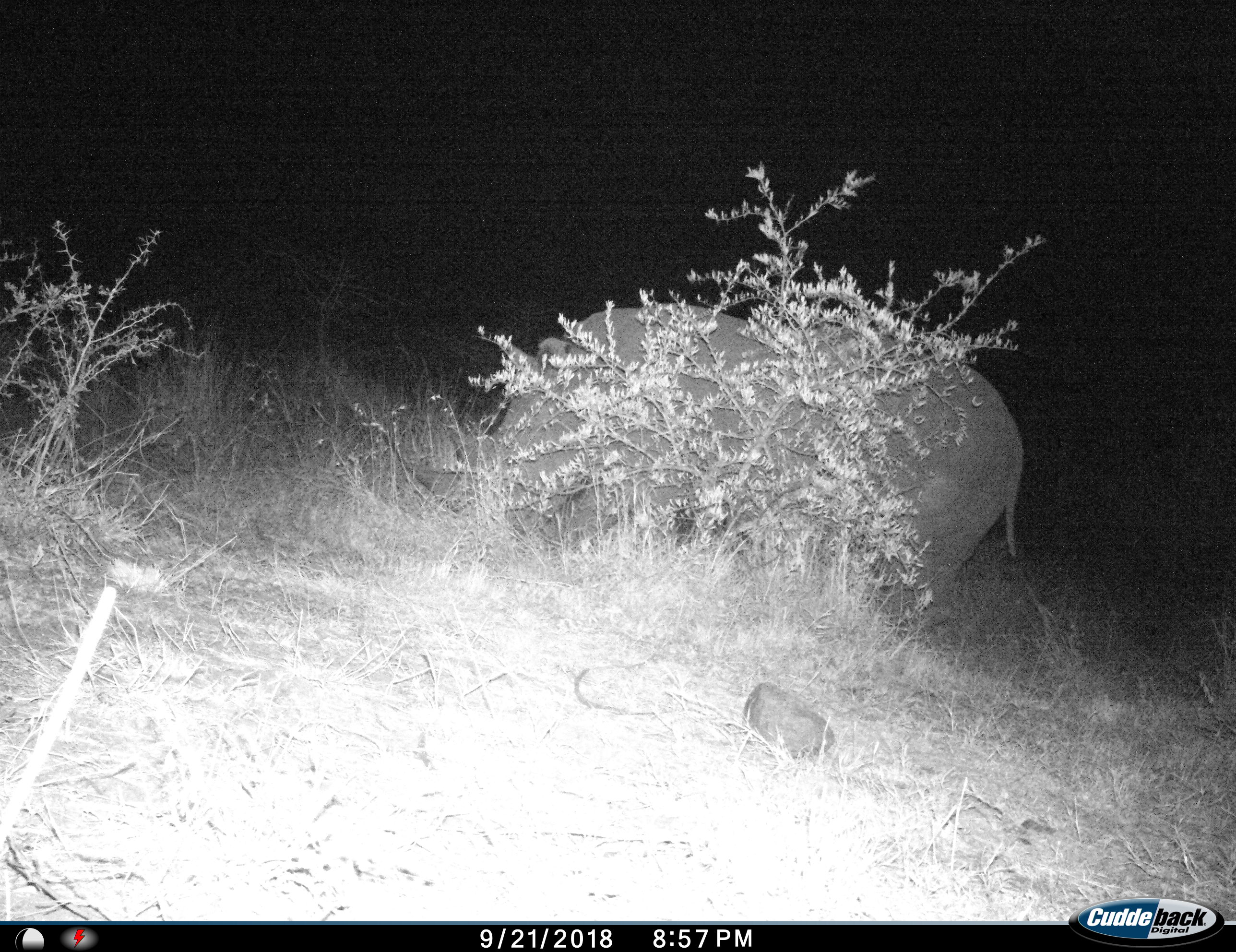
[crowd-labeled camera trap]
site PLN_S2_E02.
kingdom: Animalia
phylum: Chordata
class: Mammalia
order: Perissodactyla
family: Rhinocerotidae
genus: Ceratotherium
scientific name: Ceratotherium simum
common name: white rhinoceros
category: rhinoceroswhite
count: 1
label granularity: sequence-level